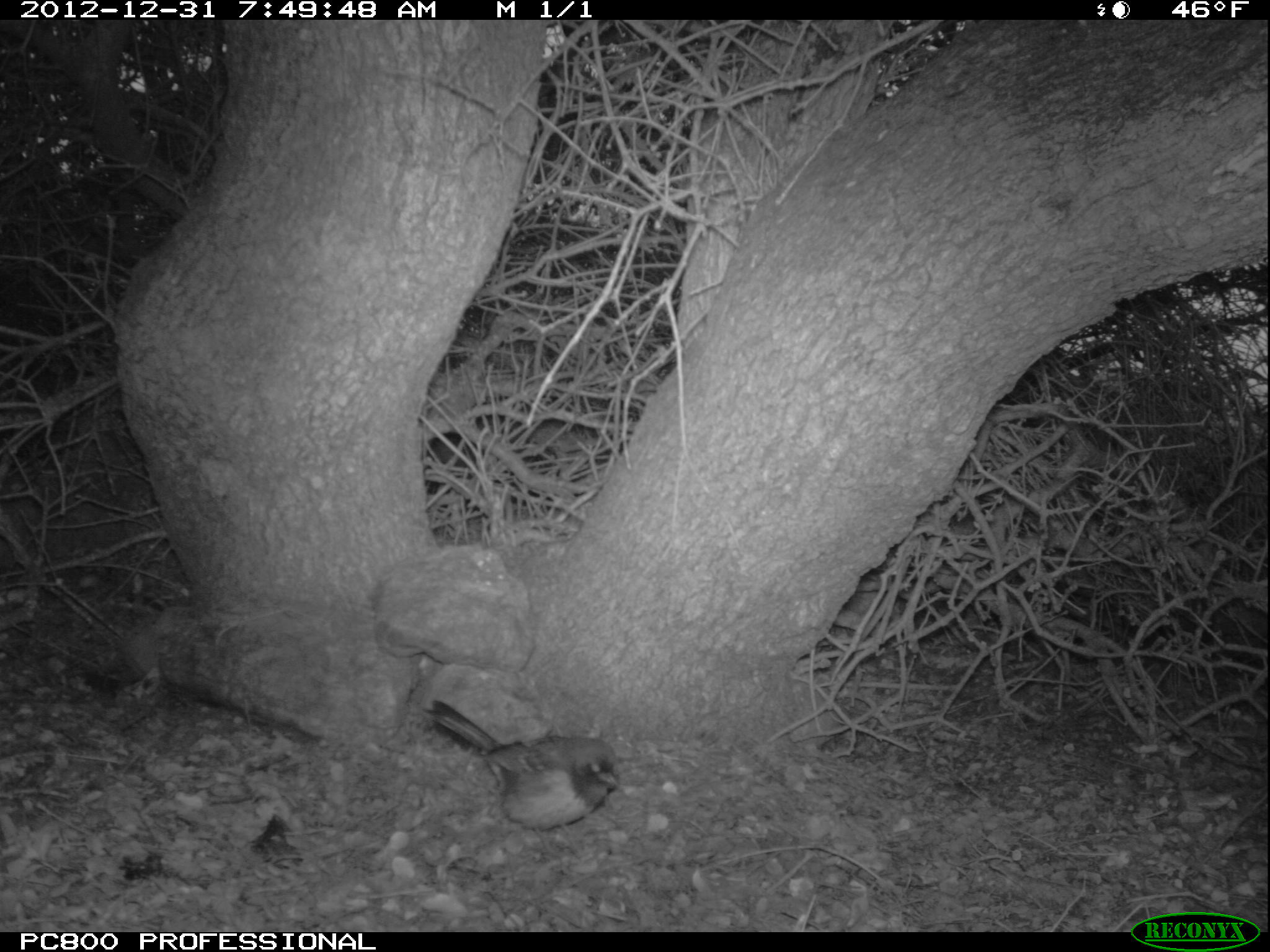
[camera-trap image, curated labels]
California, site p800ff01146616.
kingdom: Animalia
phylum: Chordata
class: Aves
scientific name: Aves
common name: bird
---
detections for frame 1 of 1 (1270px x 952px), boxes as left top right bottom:
bird: 422 699 621 867